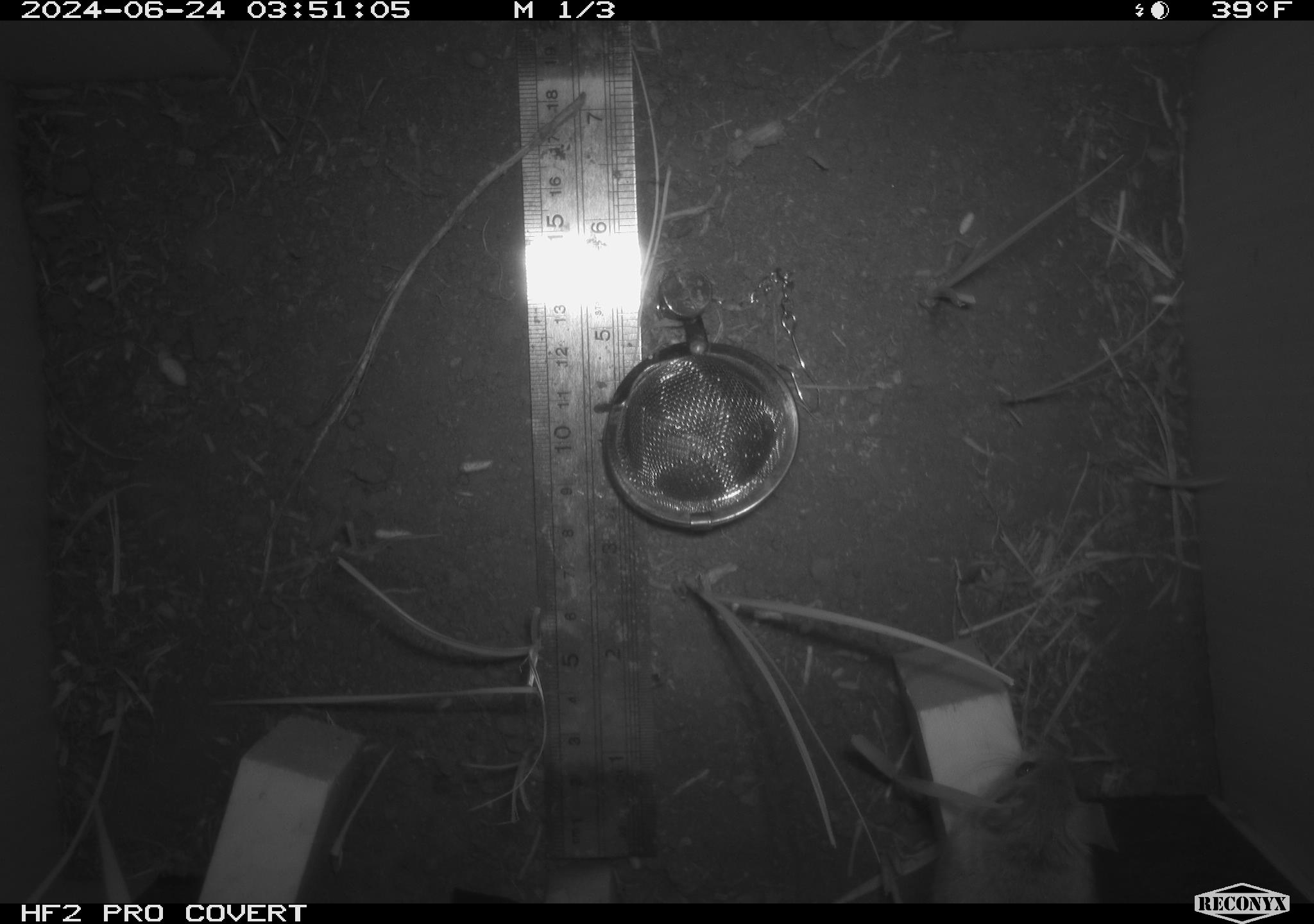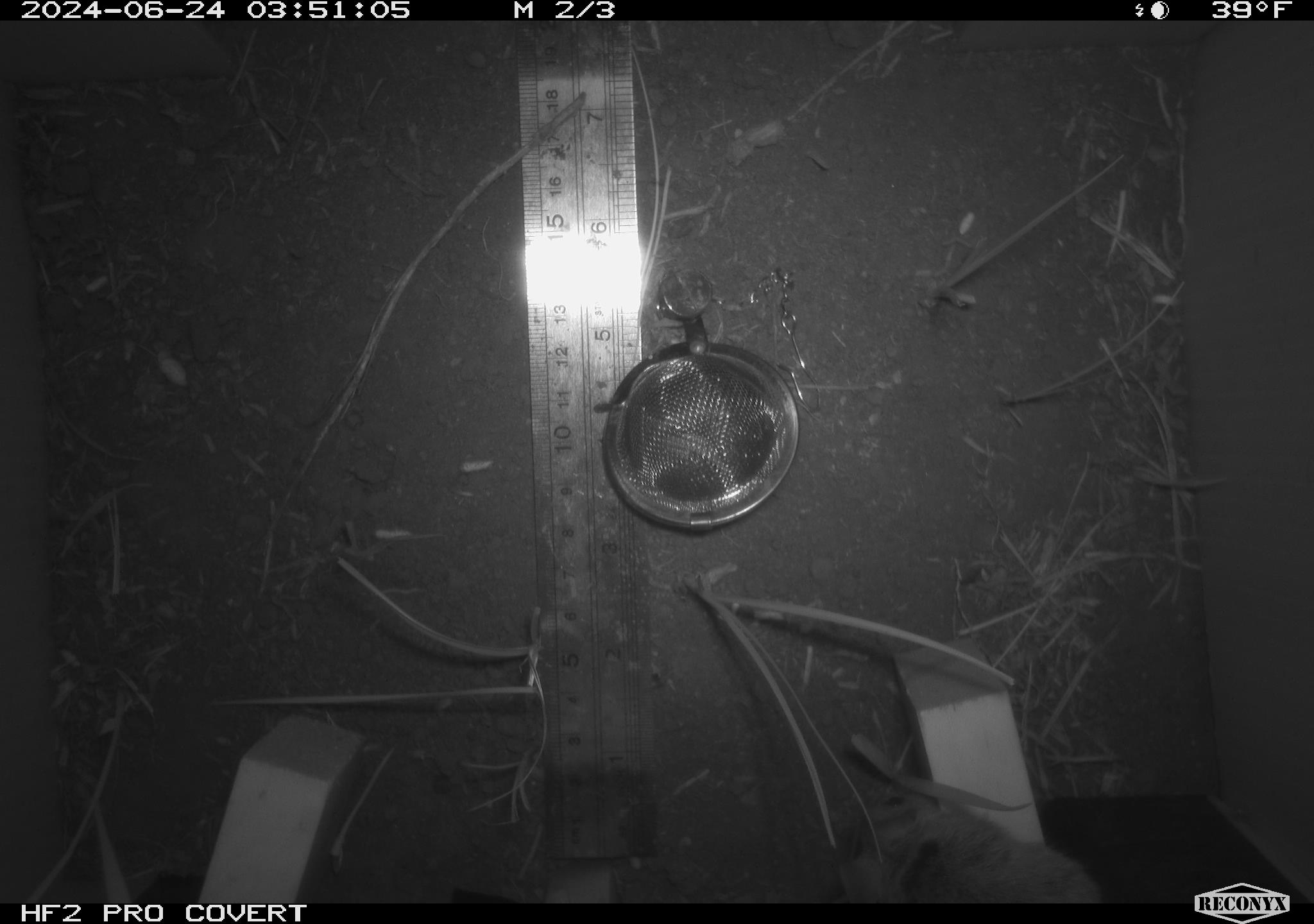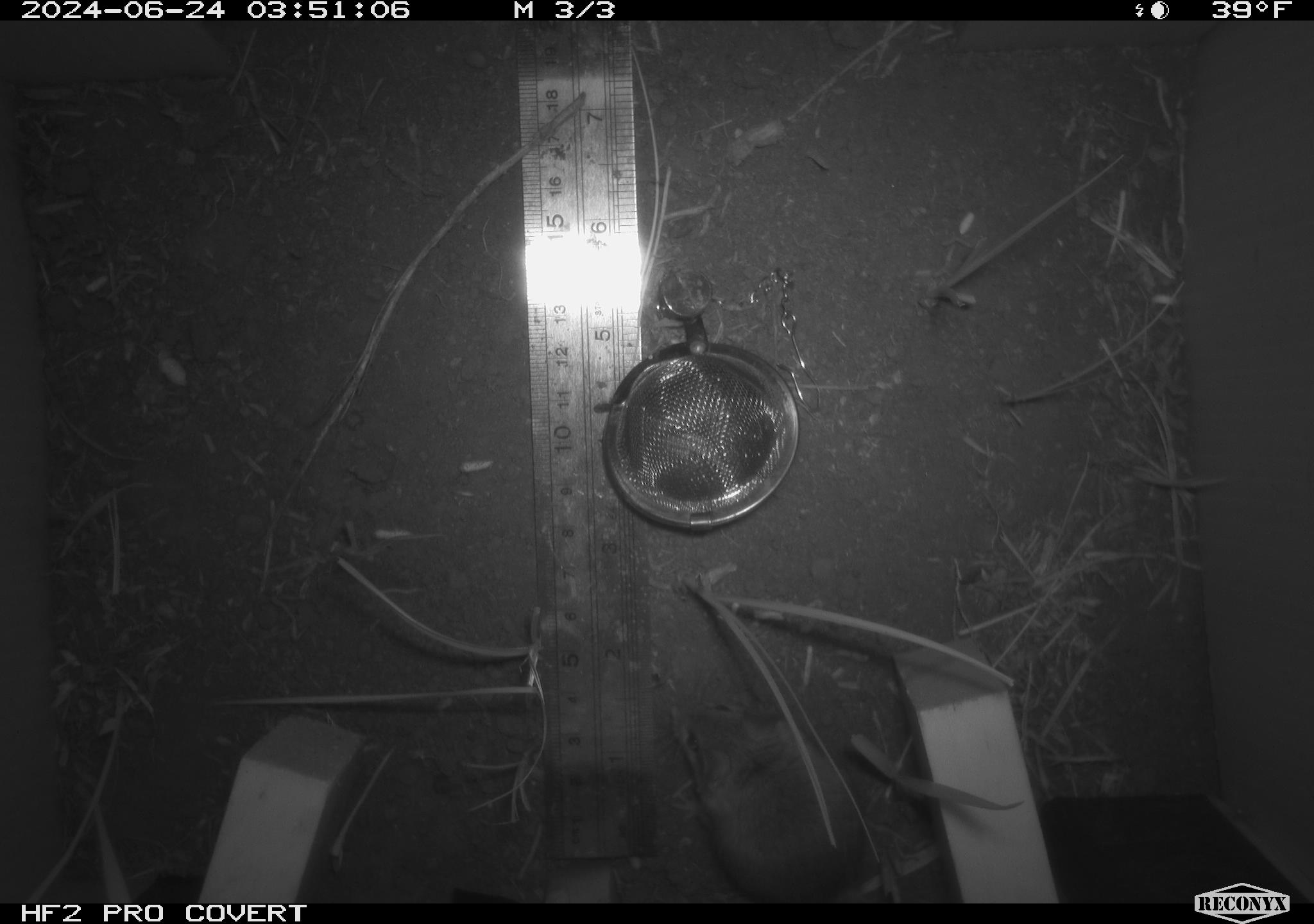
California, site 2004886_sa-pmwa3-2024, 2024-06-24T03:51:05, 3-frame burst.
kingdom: Animalia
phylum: Chordata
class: Mammalia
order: Rodentia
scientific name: Rodentia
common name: mouse species